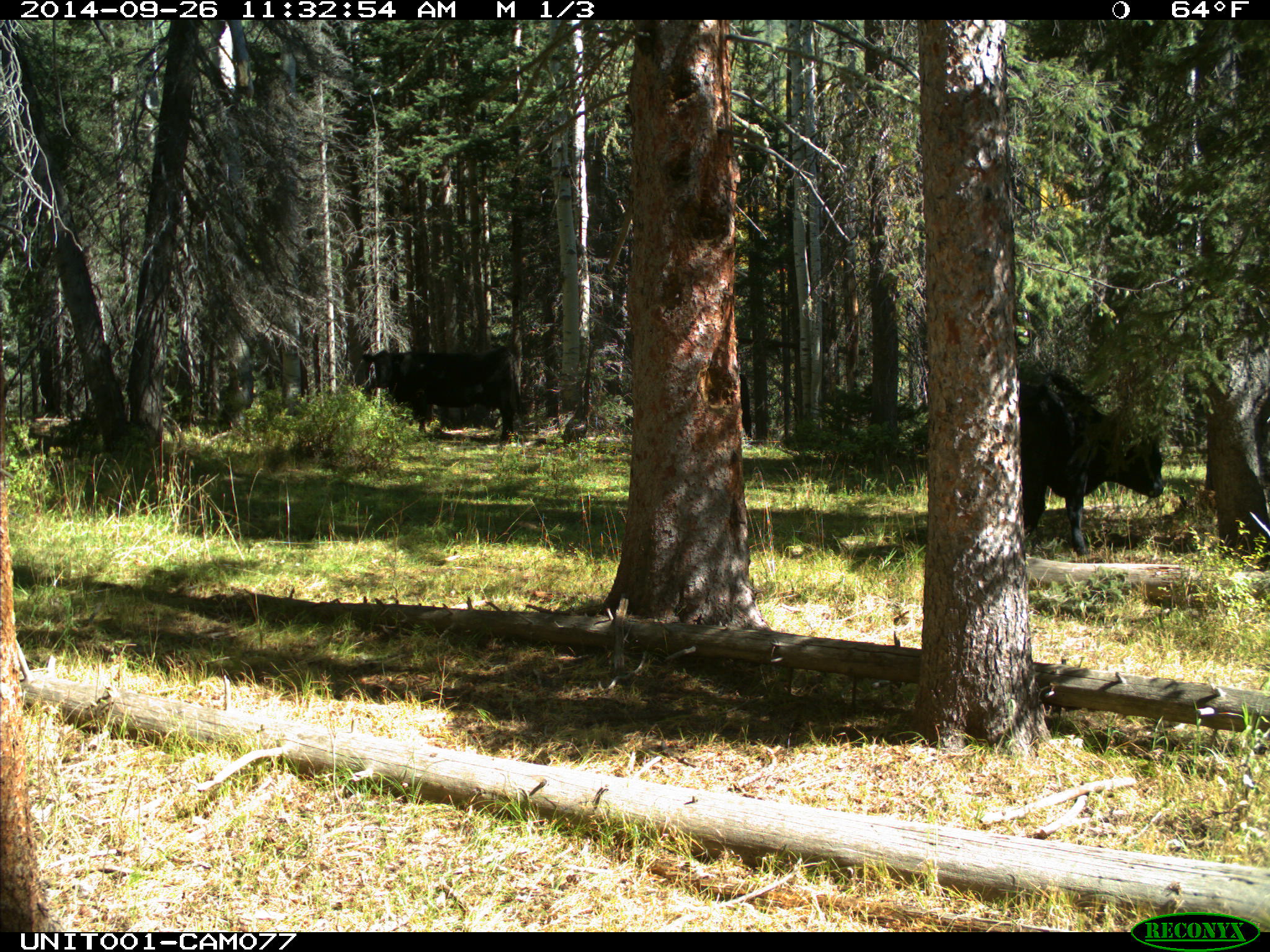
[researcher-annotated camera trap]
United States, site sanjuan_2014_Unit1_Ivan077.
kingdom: Animalia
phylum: Chordata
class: Mammalia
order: Artiodactyla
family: Bovidae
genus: Bos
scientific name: Bos taurus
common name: domestic cow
Bos taurus (domestic cow).